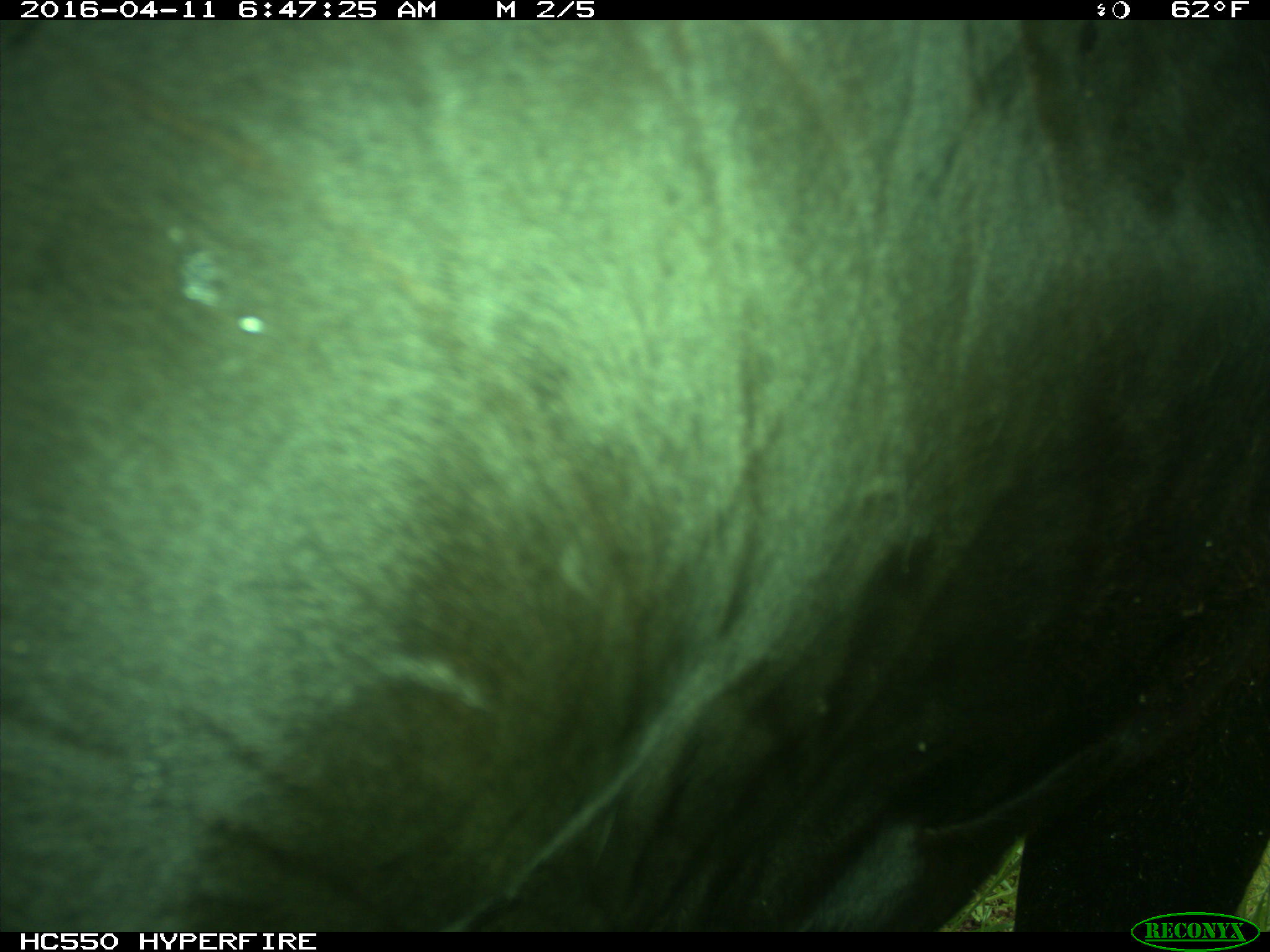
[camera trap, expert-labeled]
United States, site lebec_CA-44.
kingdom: Animalia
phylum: Chordata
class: Mammalia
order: Artiodactyla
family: Bovidae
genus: Bos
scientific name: Bos taurus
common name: domestic cow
Bos taurus (domestic cow).